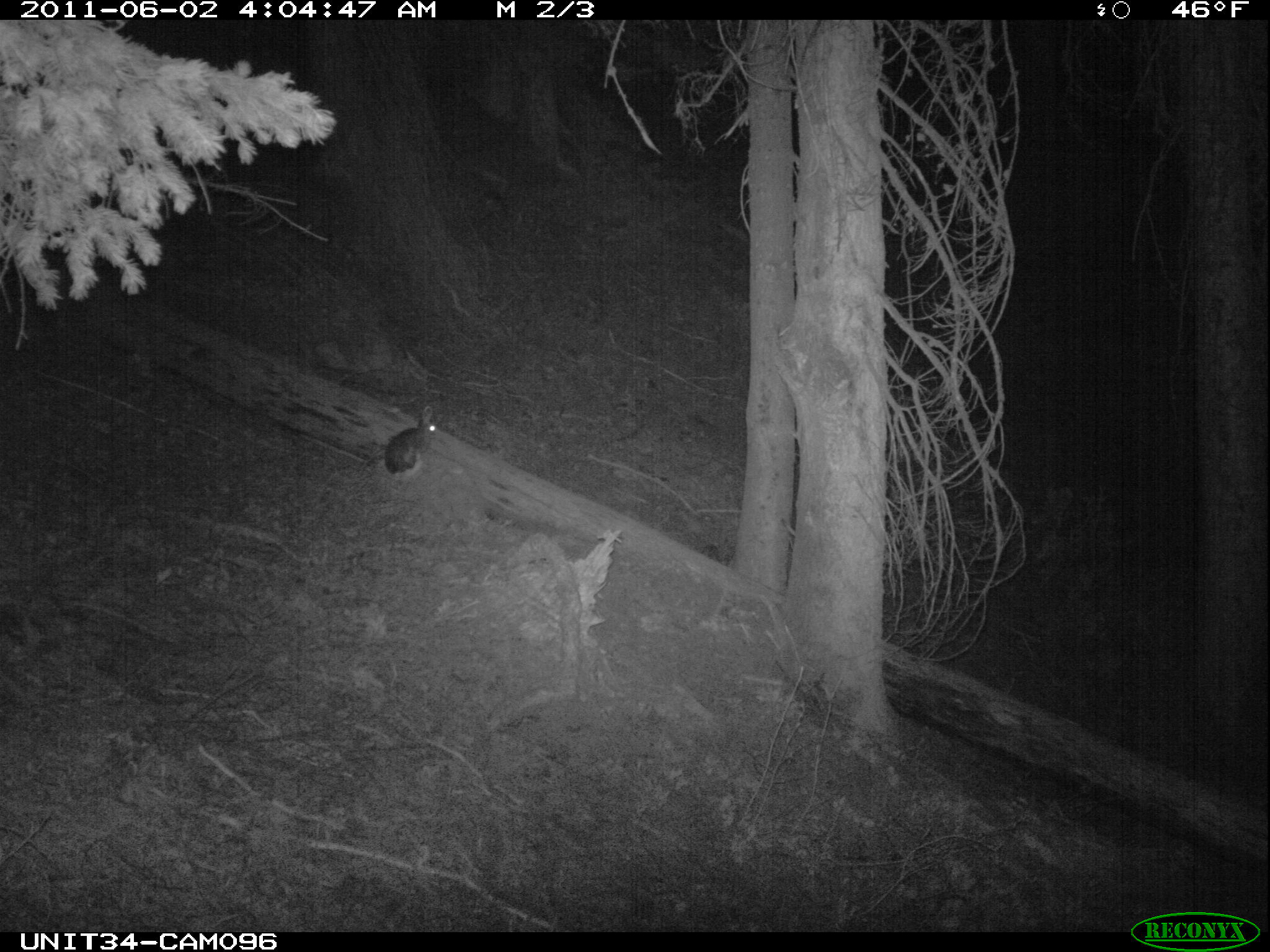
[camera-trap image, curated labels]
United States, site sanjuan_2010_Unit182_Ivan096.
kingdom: Animalia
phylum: Chordata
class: Mammalia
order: Lagomorpha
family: Leporidae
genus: Lepus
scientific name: Lepus americanus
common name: snowshoe hare